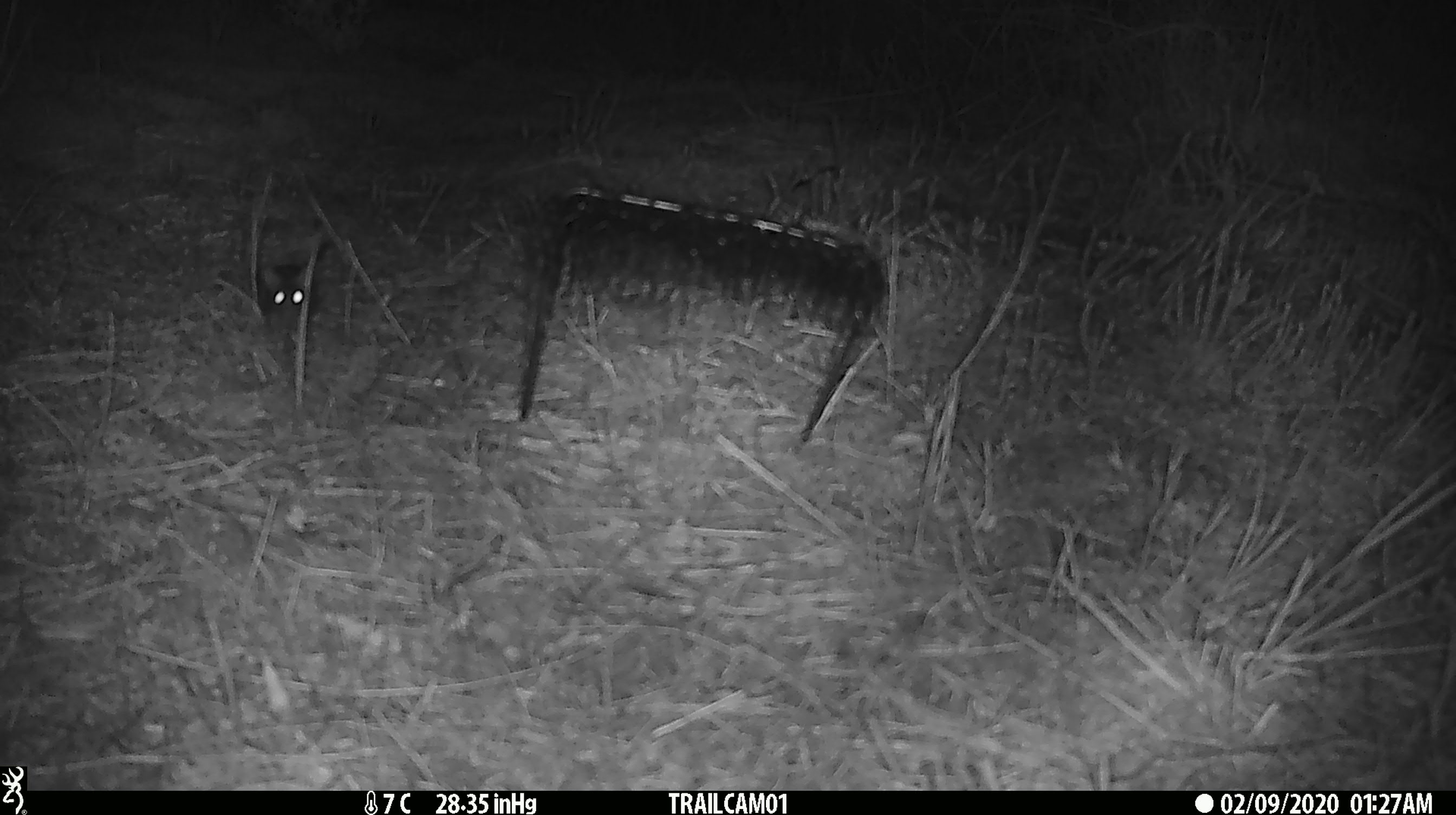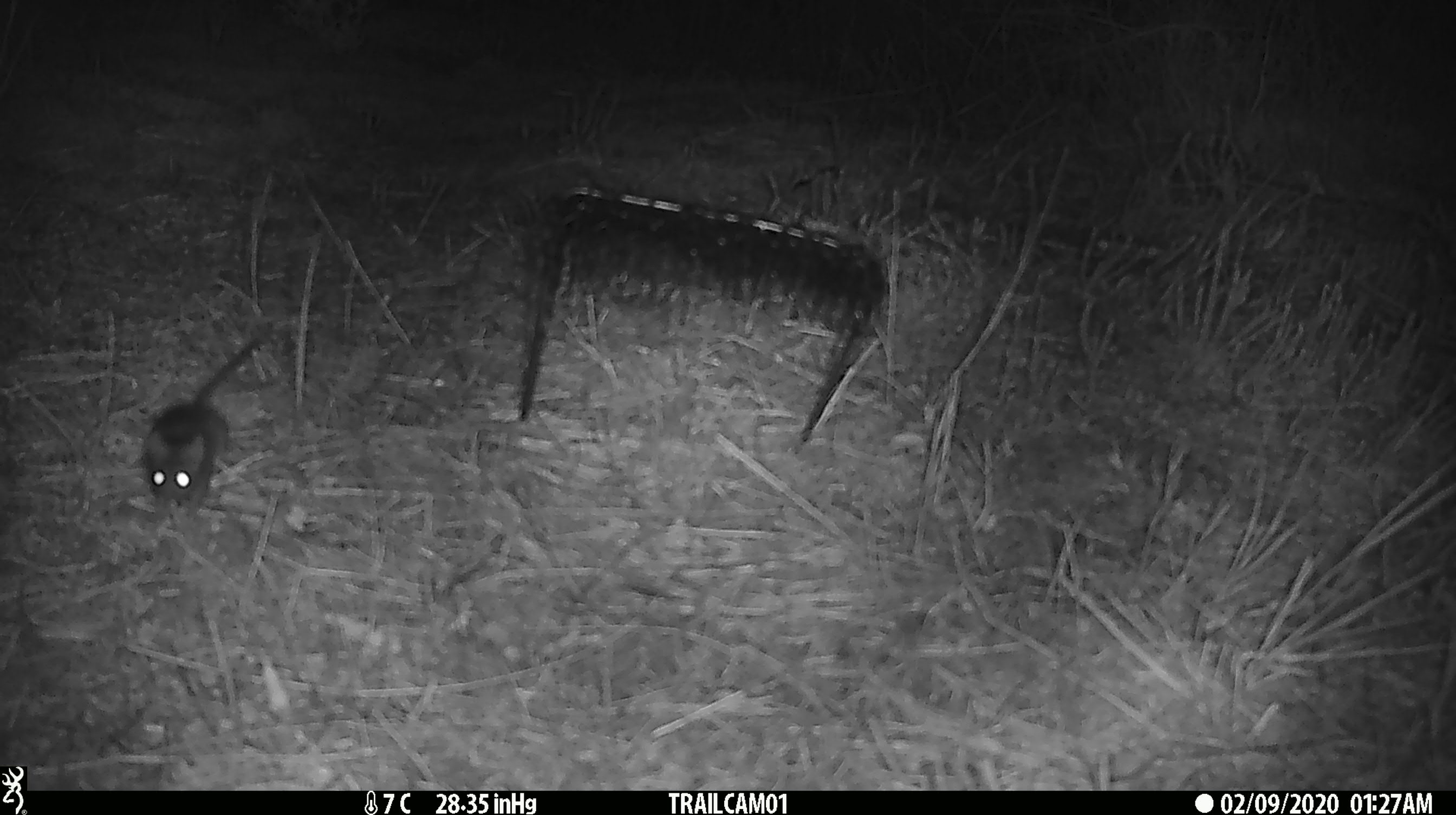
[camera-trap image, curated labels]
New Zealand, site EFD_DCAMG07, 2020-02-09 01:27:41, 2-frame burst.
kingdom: Animalia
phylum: Chordata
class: Mammalia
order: Rodentia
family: Muridae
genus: Mus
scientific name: Mus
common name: mouse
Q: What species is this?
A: Mouse (Mus).